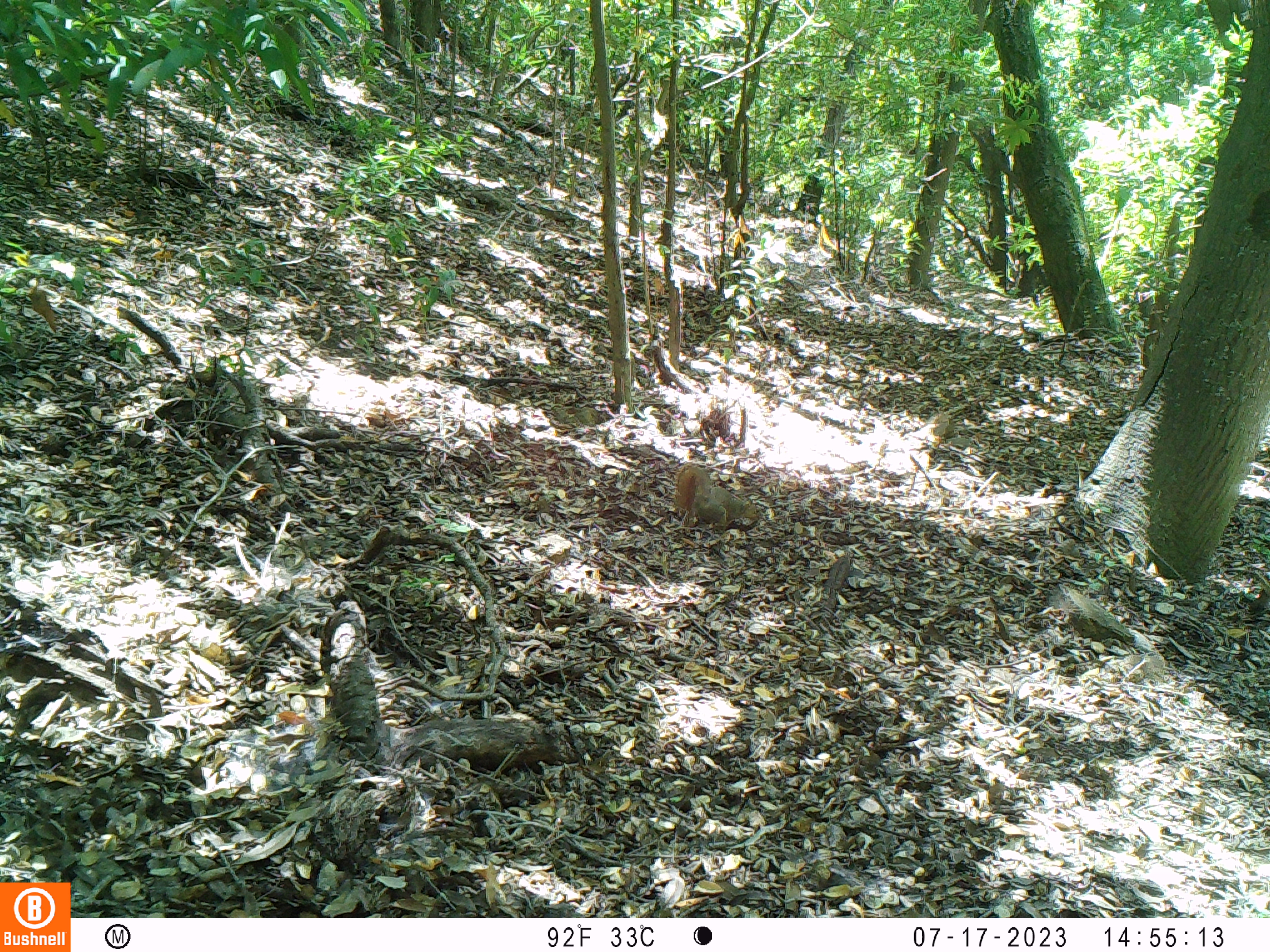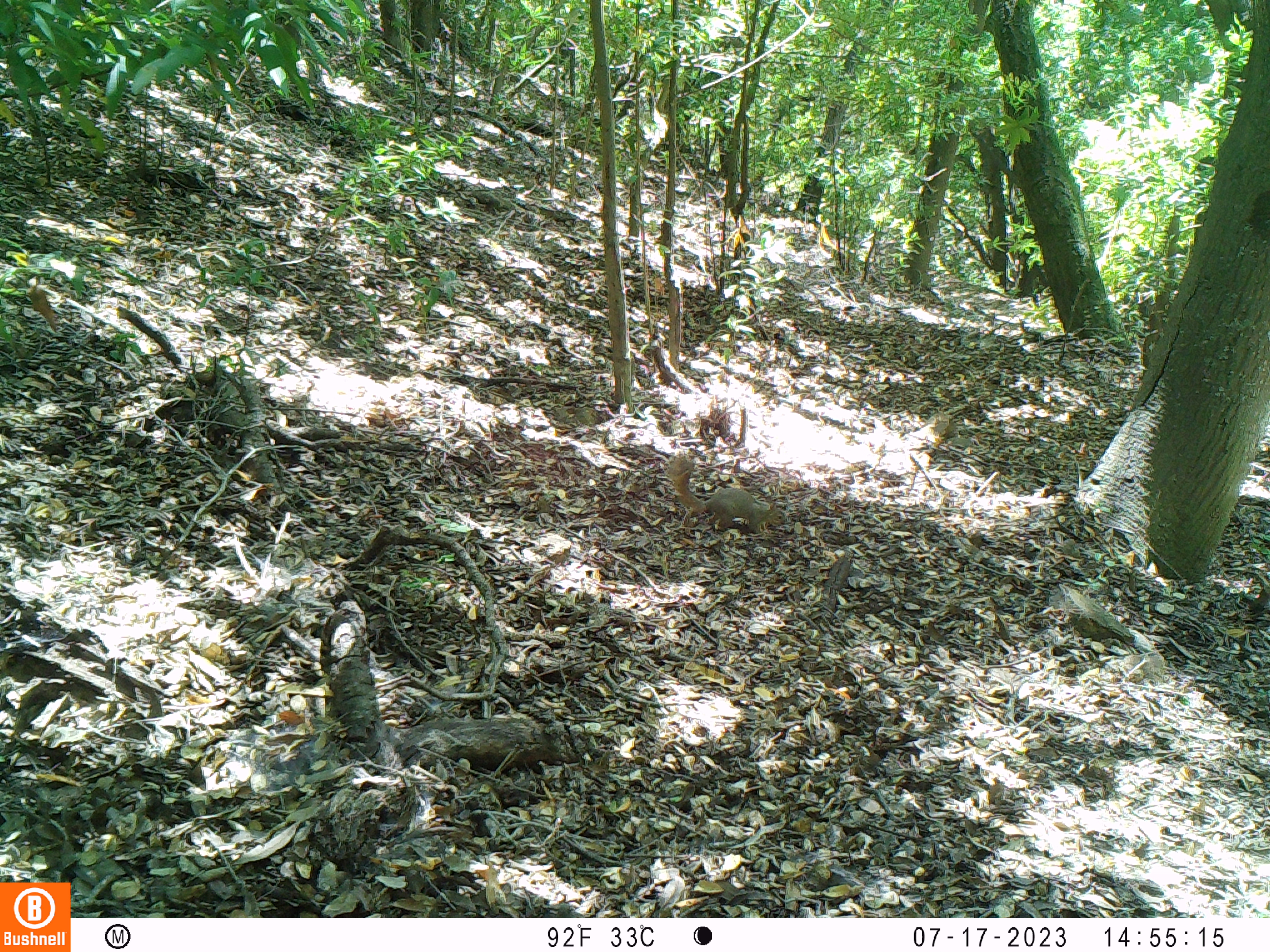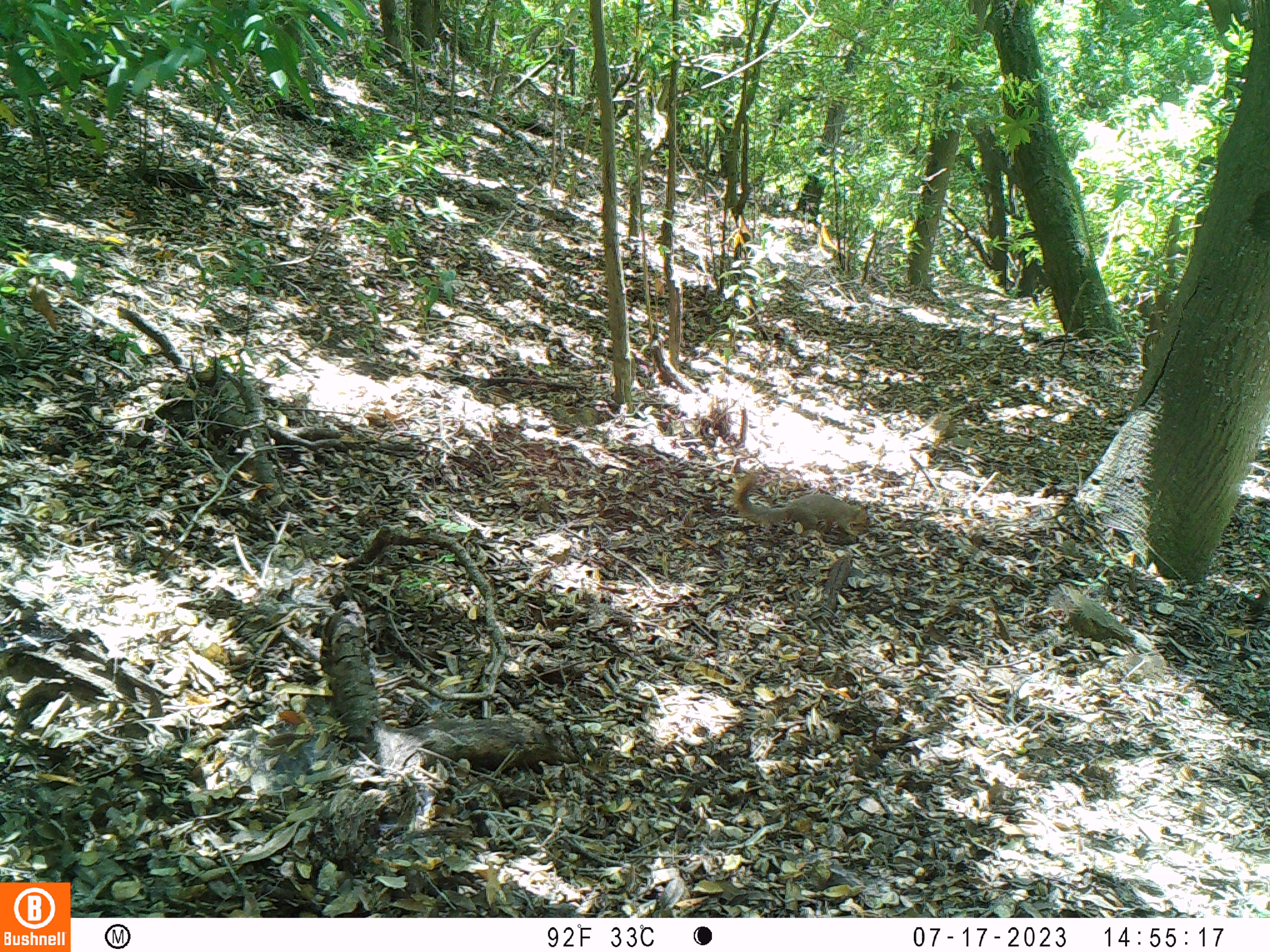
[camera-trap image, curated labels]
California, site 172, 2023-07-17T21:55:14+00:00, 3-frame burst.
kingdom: Animalia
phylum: Chordata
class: Mammalia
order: Rodentia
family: Sciuridae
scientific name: Sciuridae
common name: squirrel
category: unknown squirrel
Unknown squirrel (squirrel) (Sciuridae).